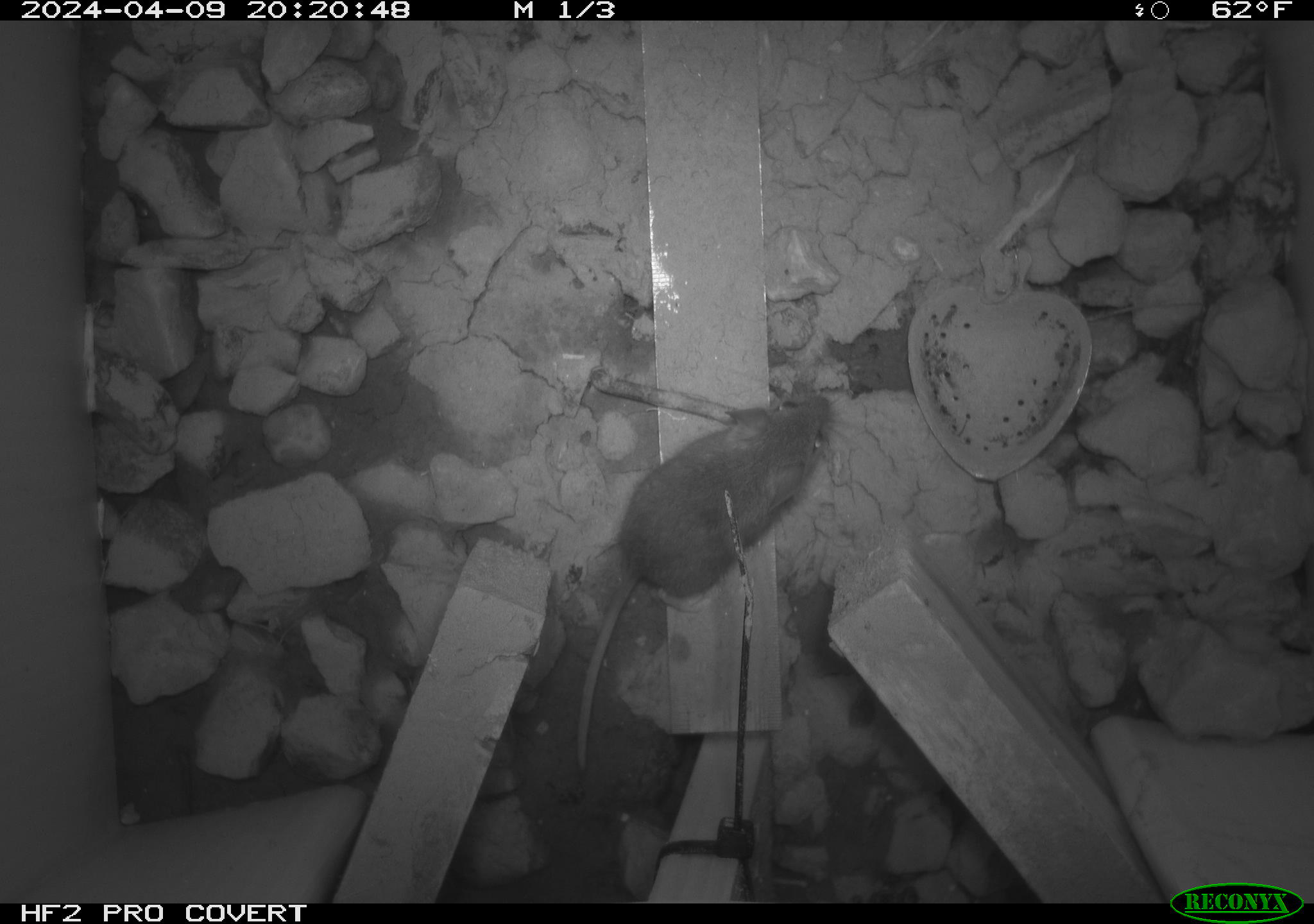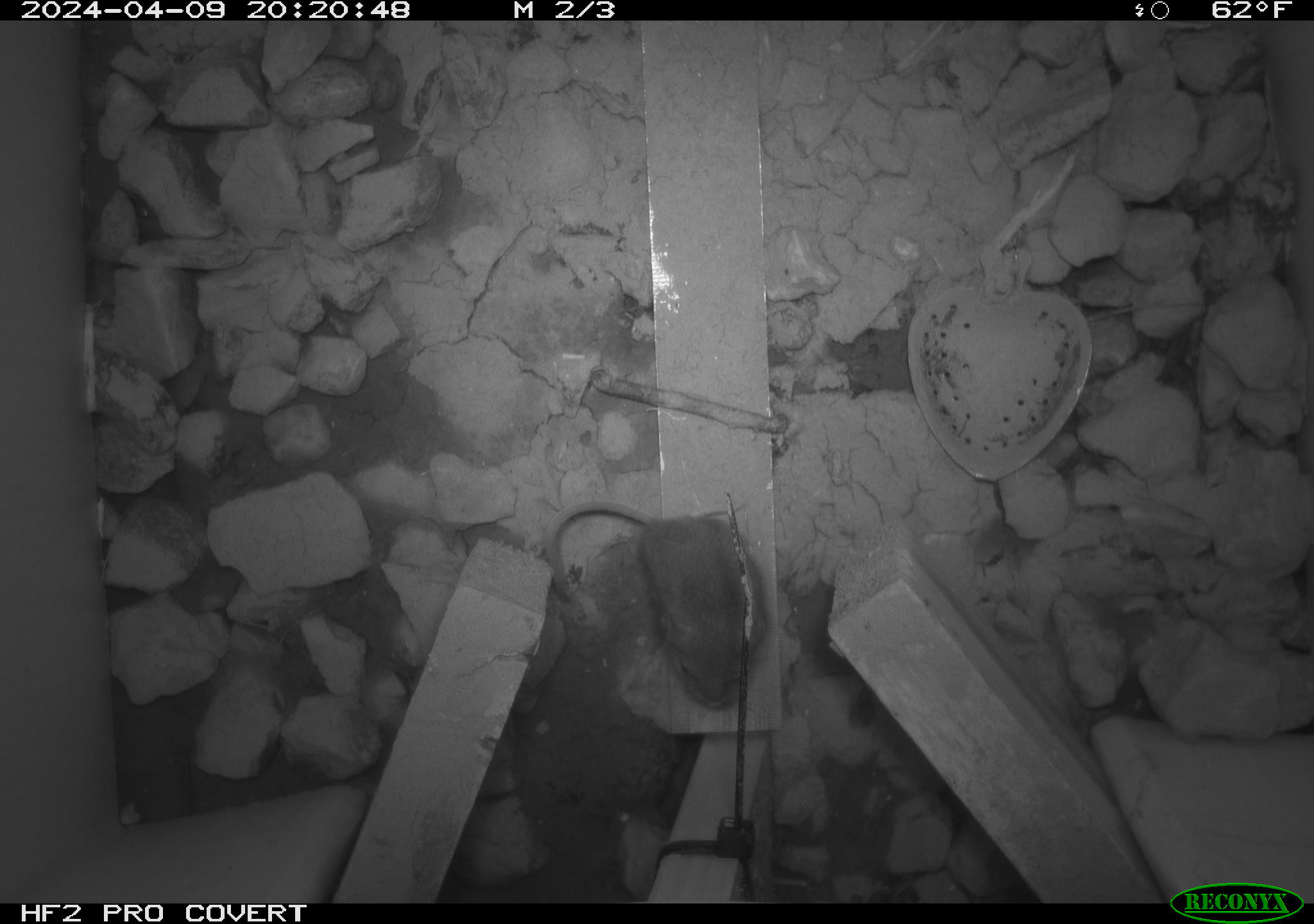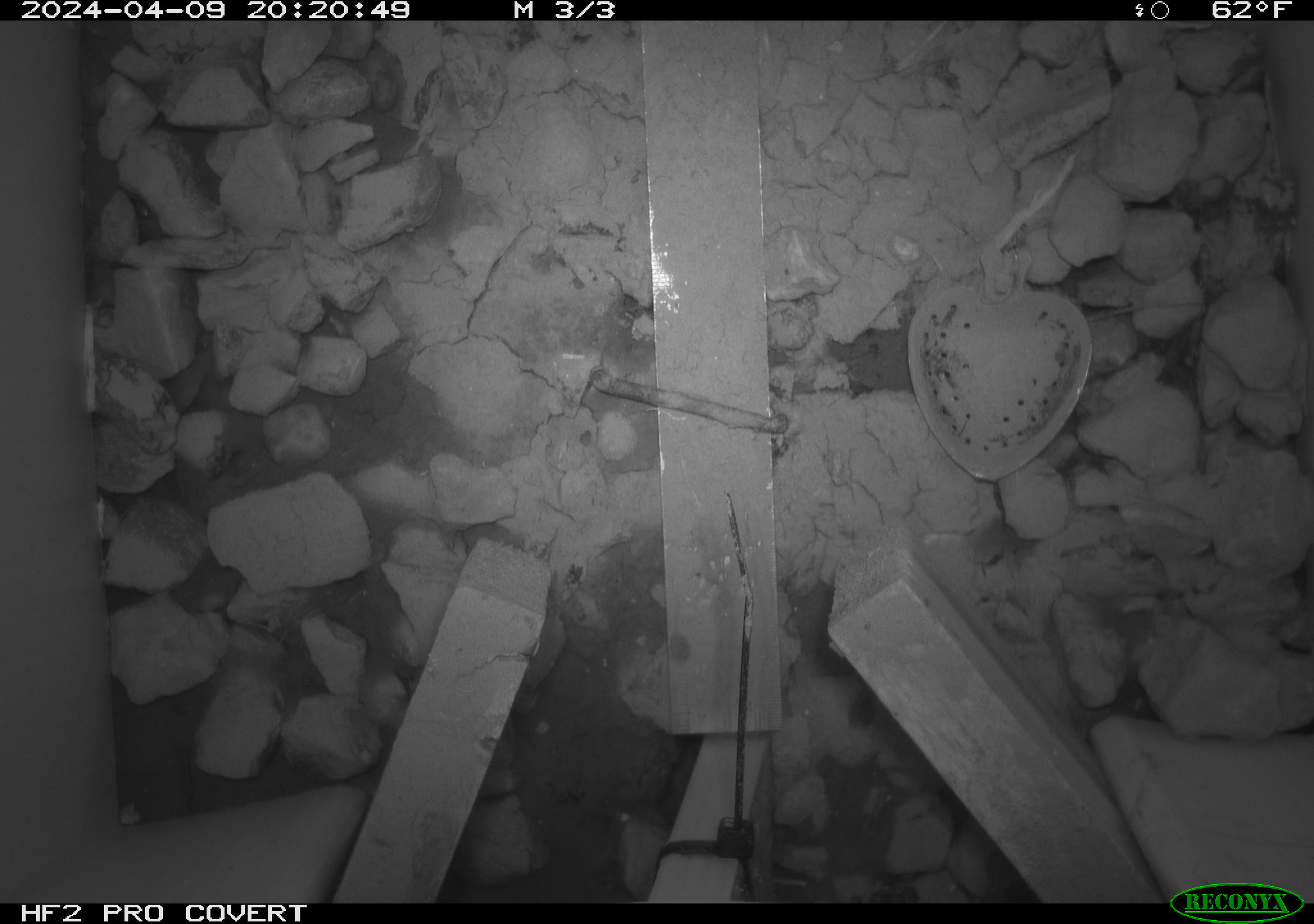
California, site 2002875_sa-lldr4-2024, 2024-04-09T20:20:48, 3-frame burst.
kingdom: Animalia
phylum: Chordata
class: Mammalia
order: Rodentia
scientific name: Rodentia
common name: rodent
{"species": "rodent (Rodentia)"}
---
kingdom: Animalia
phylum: Chordata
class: Mammalia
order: Rodentia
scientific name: Rodentia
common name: mouse species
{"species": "mouse species (Rodentia)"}